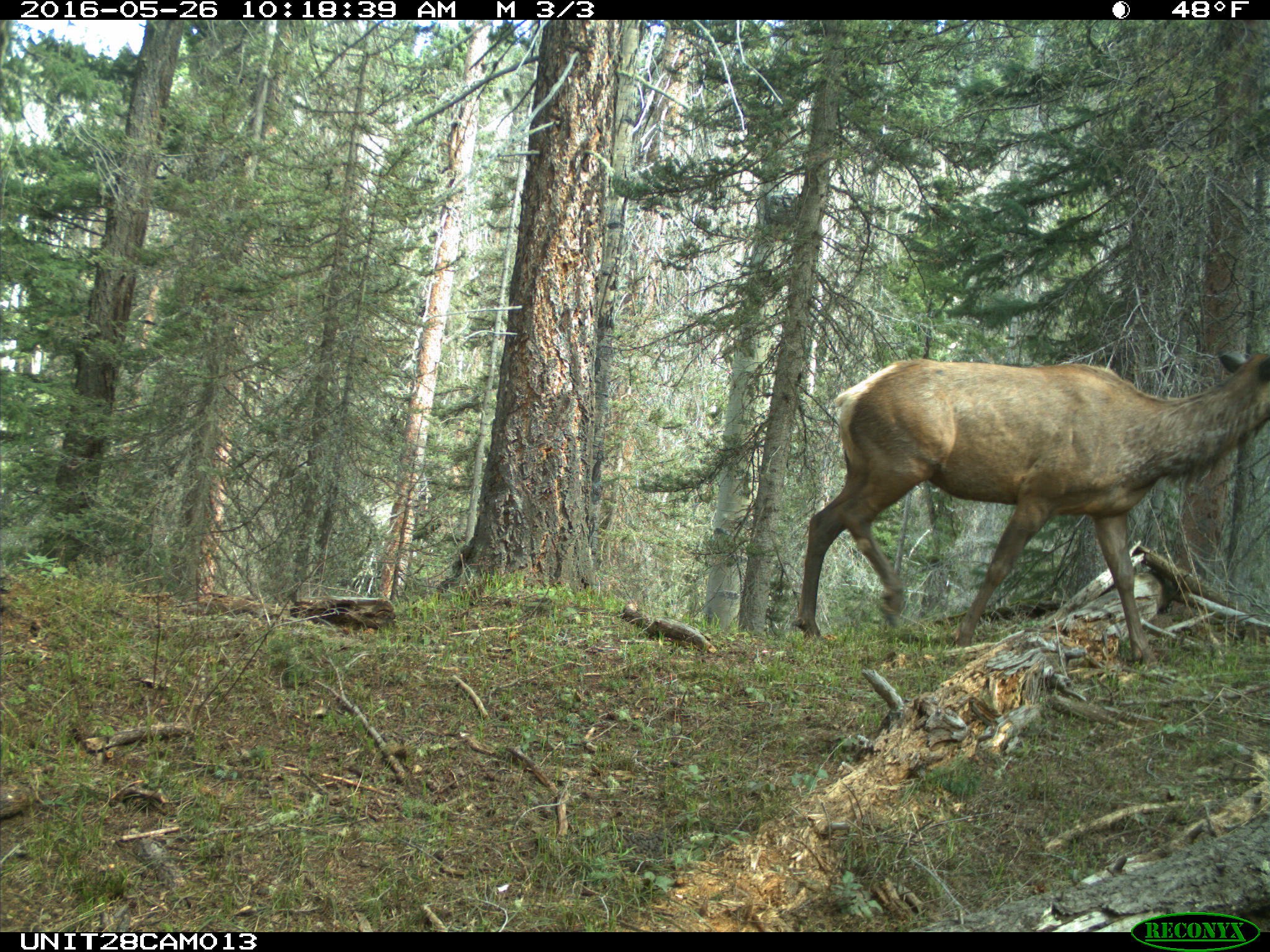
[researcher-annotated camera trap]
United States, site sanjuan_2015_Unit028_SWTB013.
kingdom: Animalia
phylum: Chordata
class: Mammalia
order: Artiodactyla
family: Cervidae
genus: Cervus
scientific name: Cervus elaphus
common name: red deer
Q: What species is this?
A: Cervus elaphus (red deer).